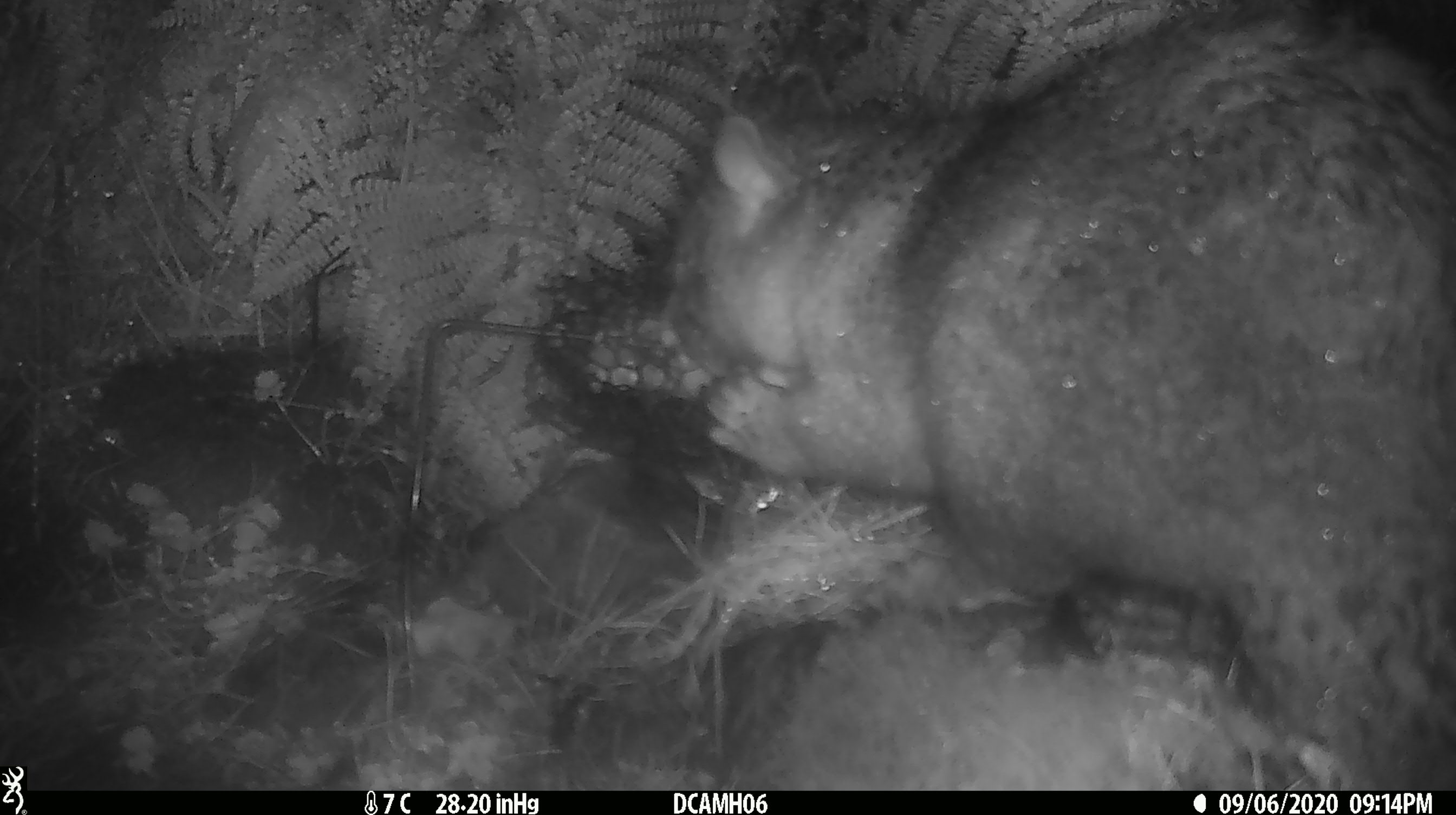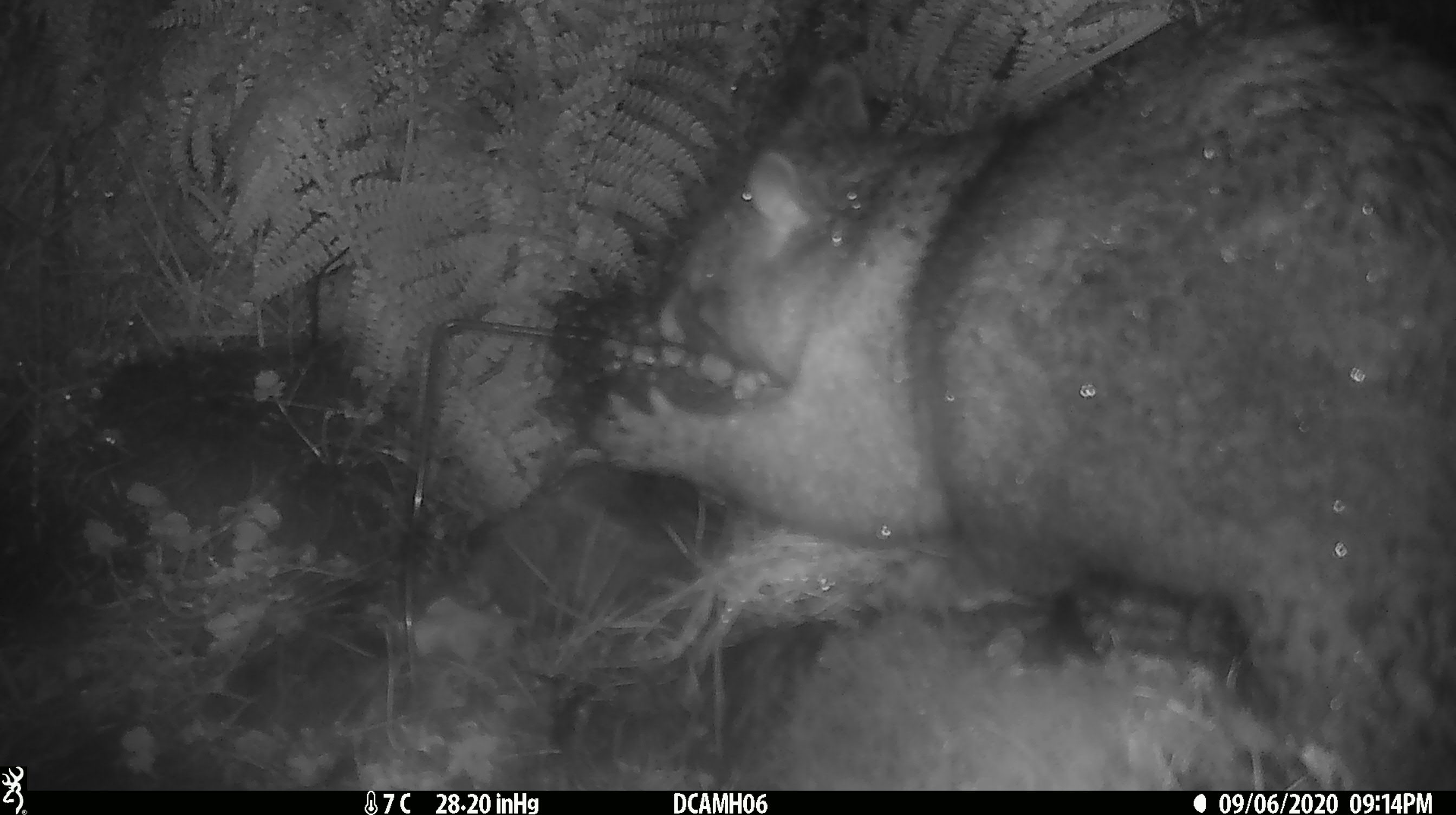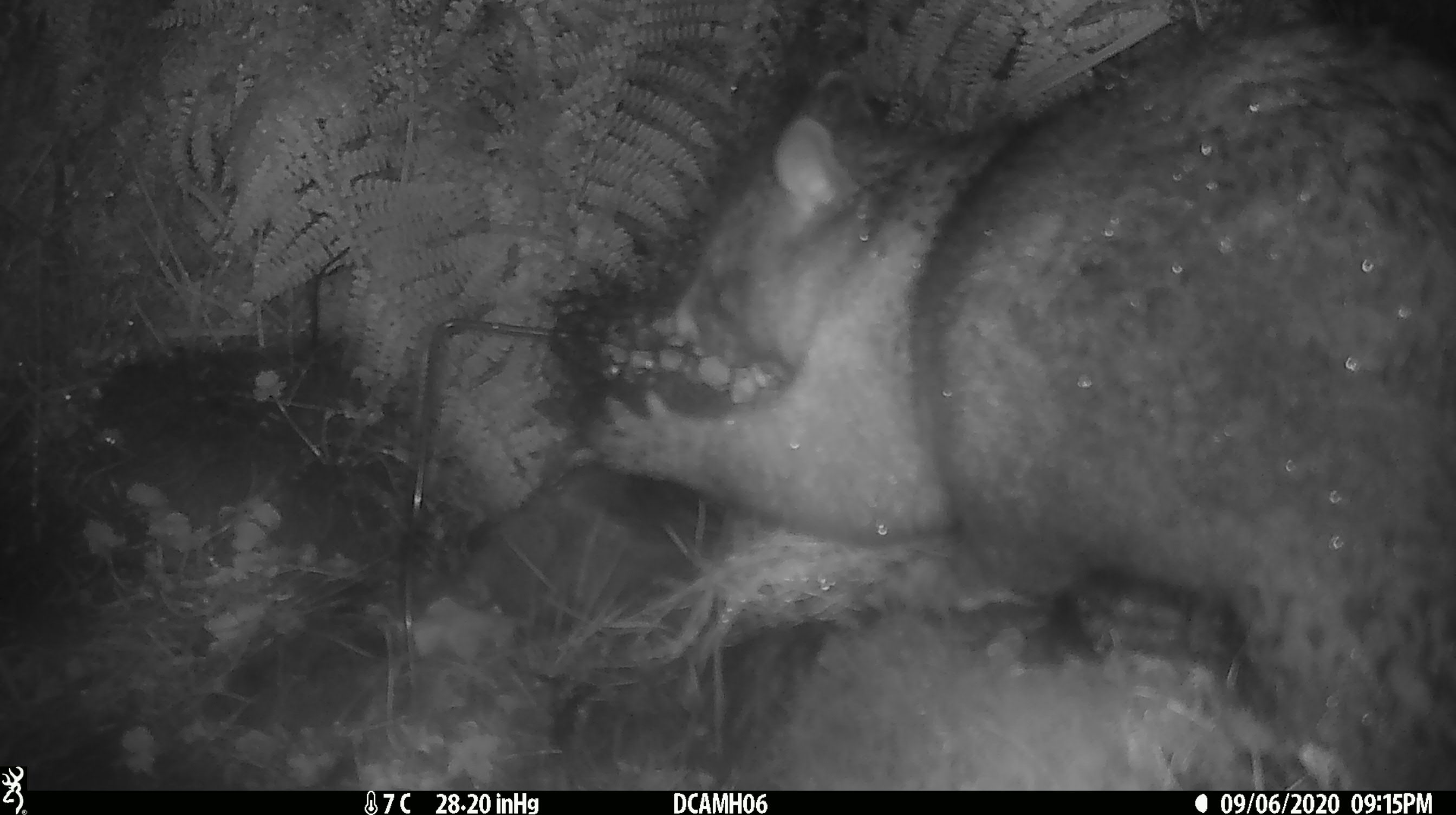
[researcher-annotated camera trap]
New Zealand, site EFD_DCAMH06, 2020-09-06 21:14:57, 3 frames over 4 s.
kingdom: Animalia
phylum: Chordata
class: Mammalia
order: Diprotodontia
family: Phalangeridae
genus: Trichosurus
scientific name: Trichosurus vulpecula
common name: common brushtail possum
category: possum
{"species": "possum (common brushtail possum) (Trichosurus vulpecula)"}